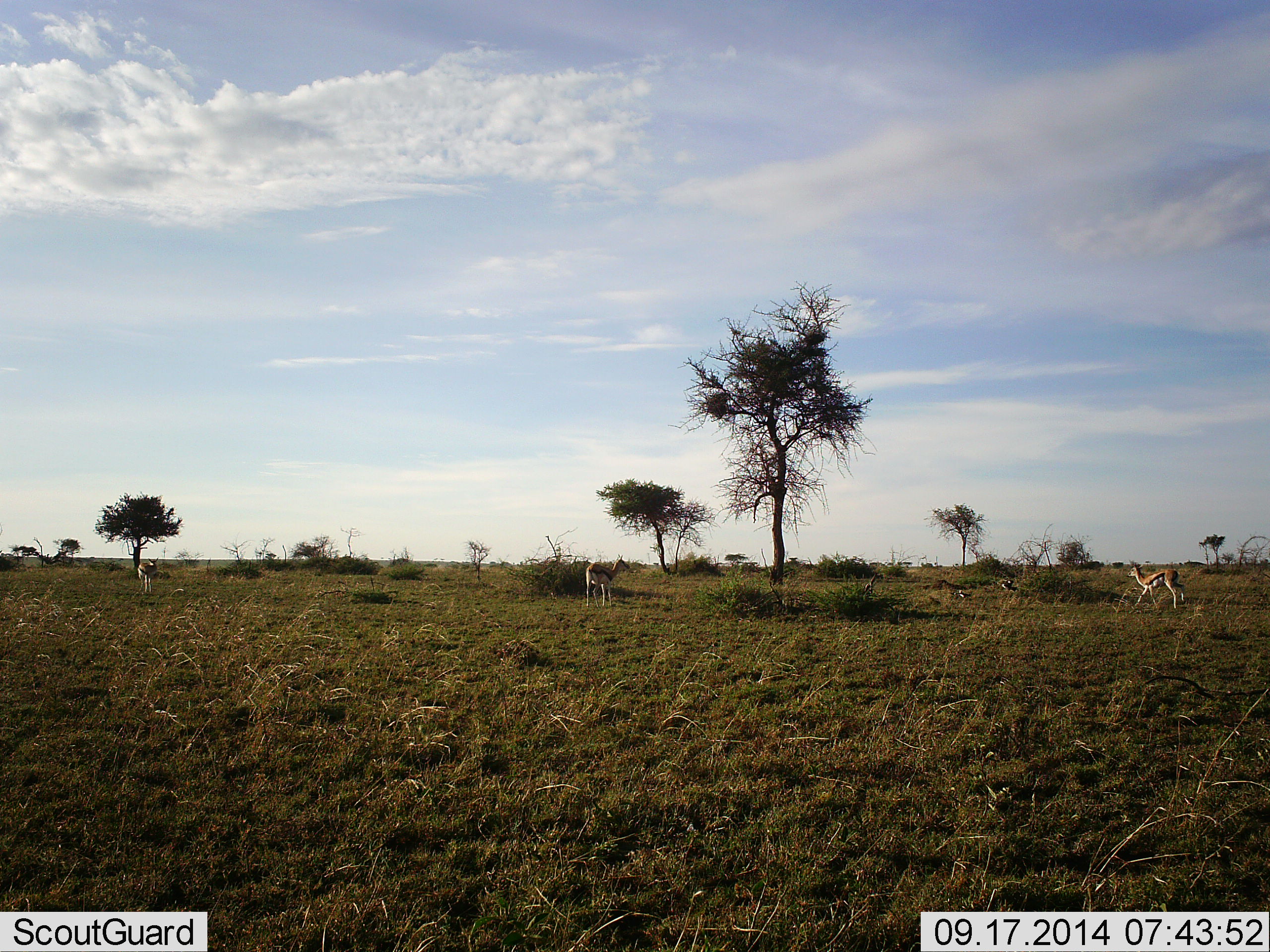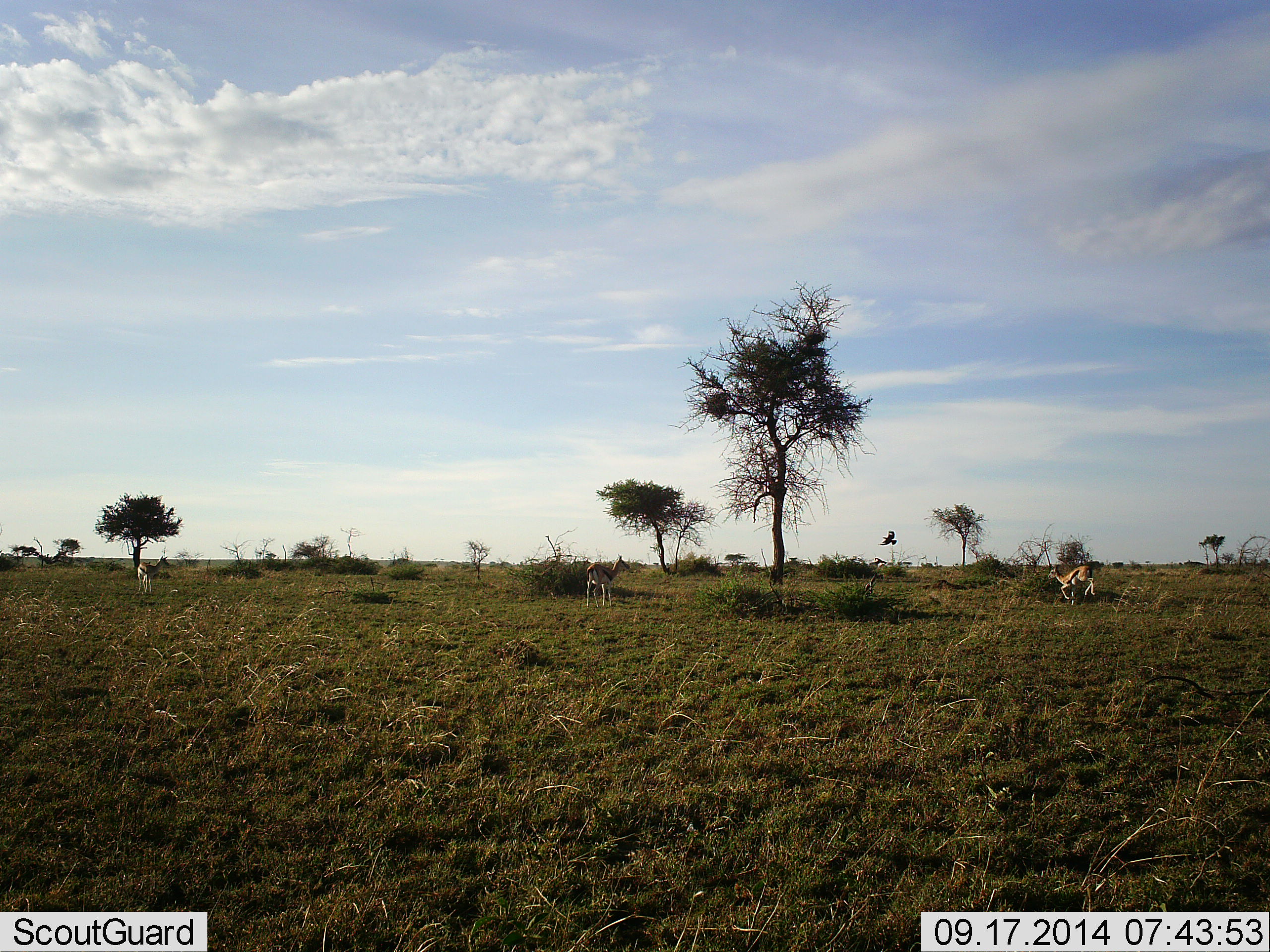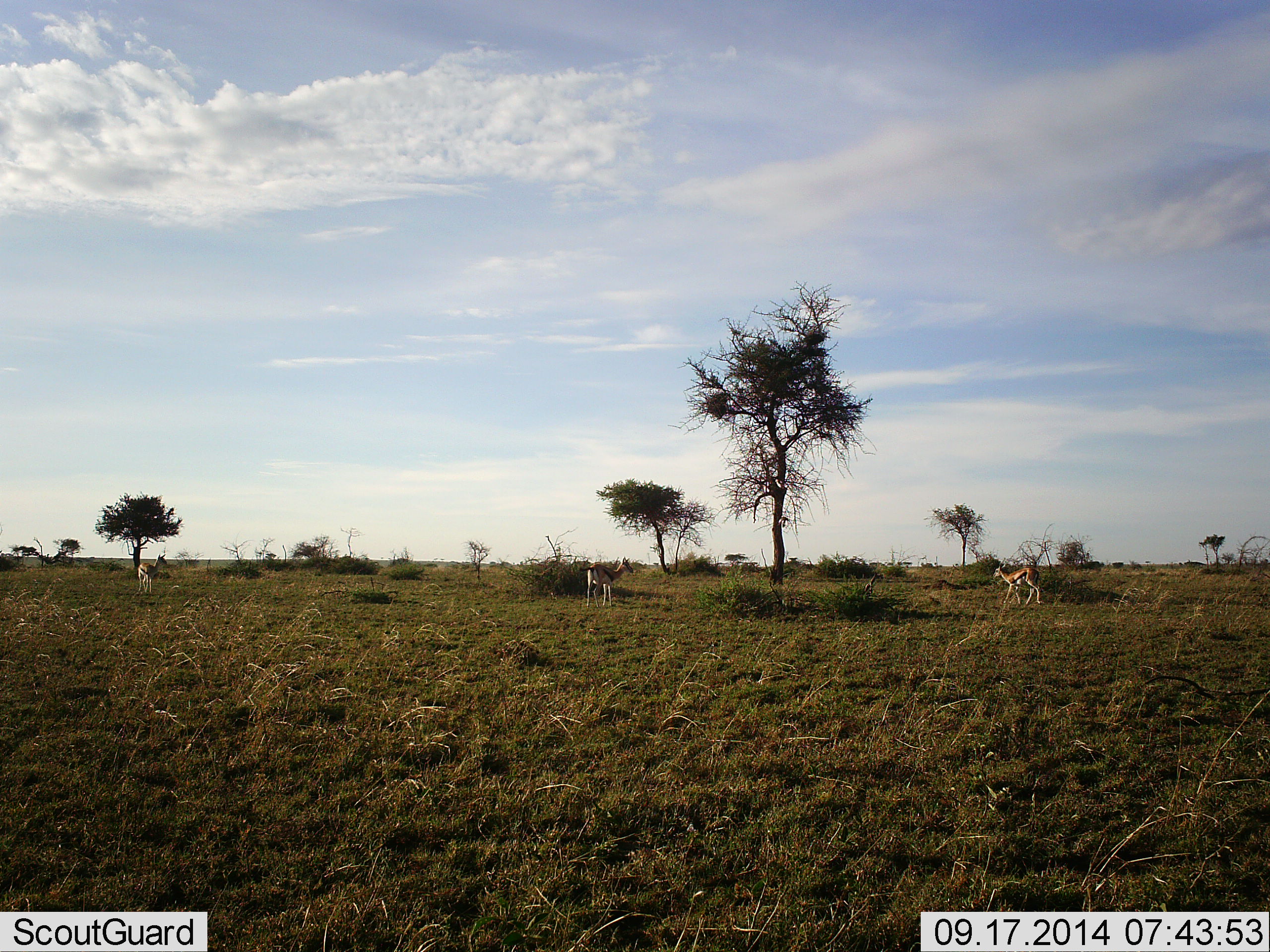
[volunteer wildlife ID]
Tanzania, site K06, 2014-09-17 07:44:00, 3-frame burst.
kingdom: Animalia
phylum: Chordata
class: Mammalia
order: Artiodactyla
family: Bovidae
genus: Eudorcas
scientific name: Eudorcas thomsonii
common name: thomson's gazelle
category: gazellethomsons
Gazellethomsons (thomson's gazelle) (Eudorcas thomsonii), count 3. Behavior (volunteer vote fractions): standing 92%, resting 0%, moving 100%, interacting 8%. Young present (vote fraction): 0%. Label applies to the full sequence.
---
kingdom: Animalia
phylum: Chordata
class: Aves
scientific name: Aves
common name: bird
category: otherbird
Otherbird (bird) (Aves), count 1. Behavior (volunteer vote fractions): standing 9%, resting 0%, moving 100%, interacting 9%. Young present (vote fraction): 0%. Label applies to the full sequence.